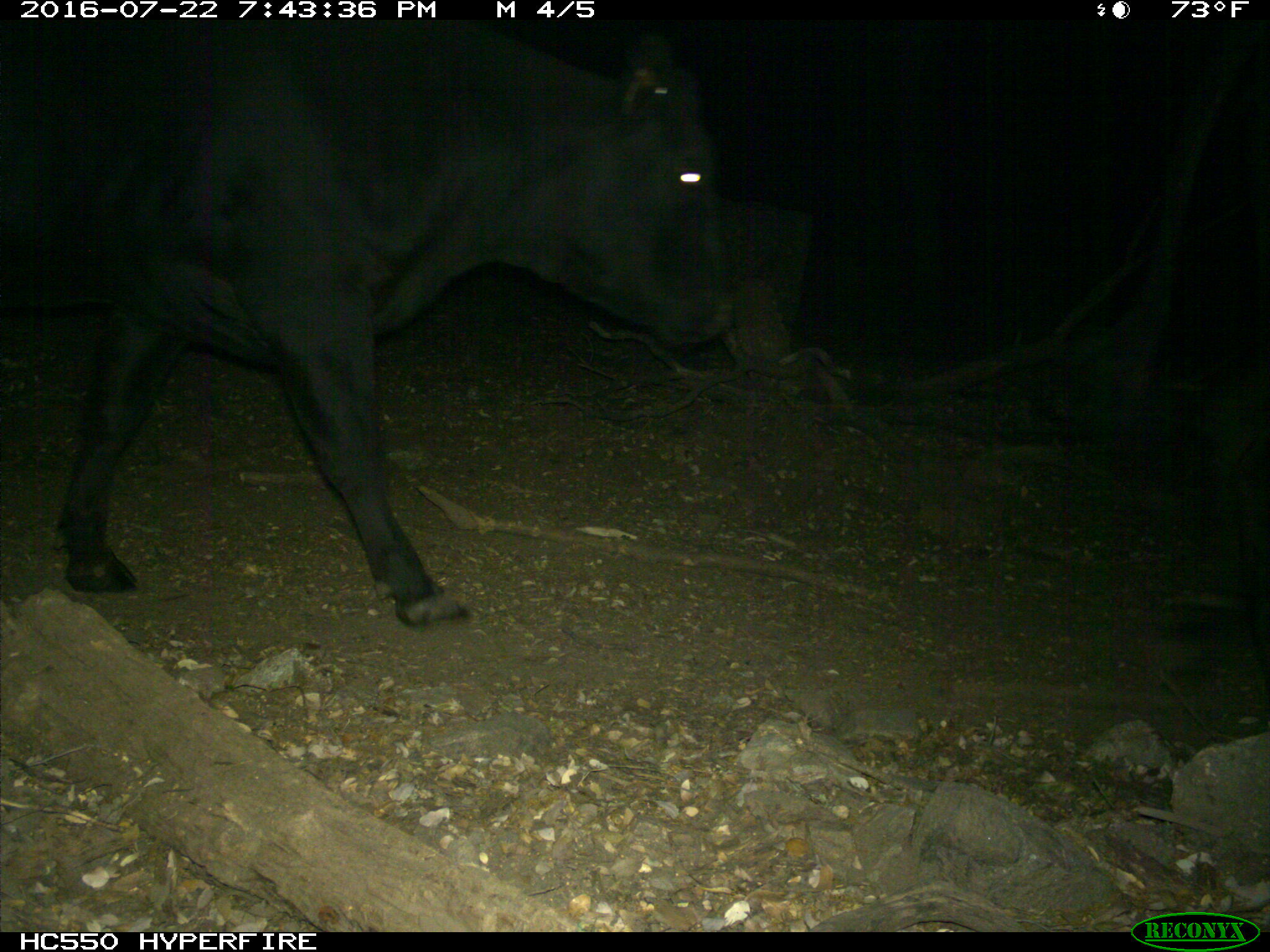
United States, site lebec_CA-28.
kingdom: Animalia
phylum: Chordata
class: Mammalia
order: Artiodactyla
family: Bovidae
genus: Bos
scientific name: Bos taurus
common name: domestic cow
Bos taurus (domestic cow).